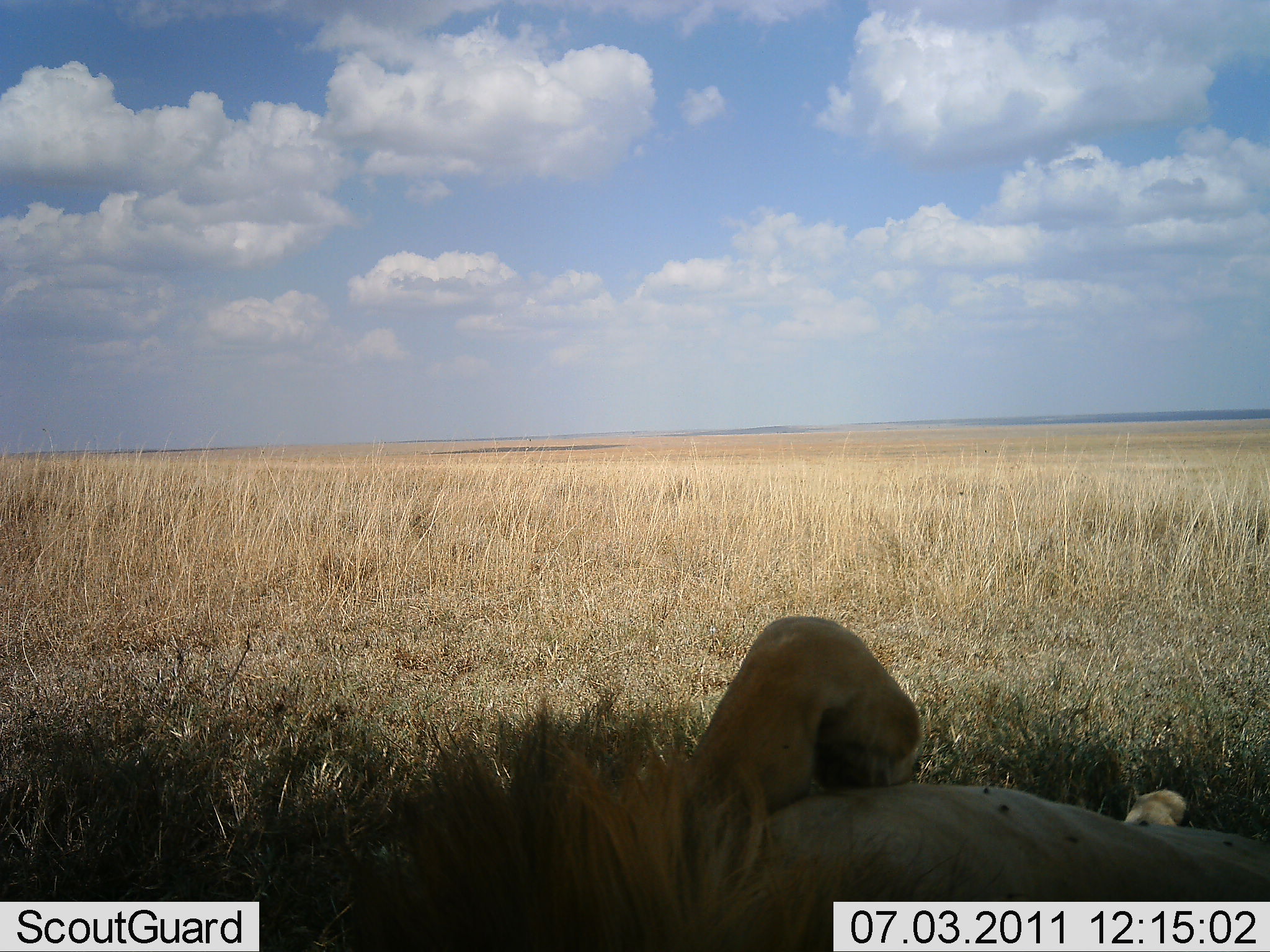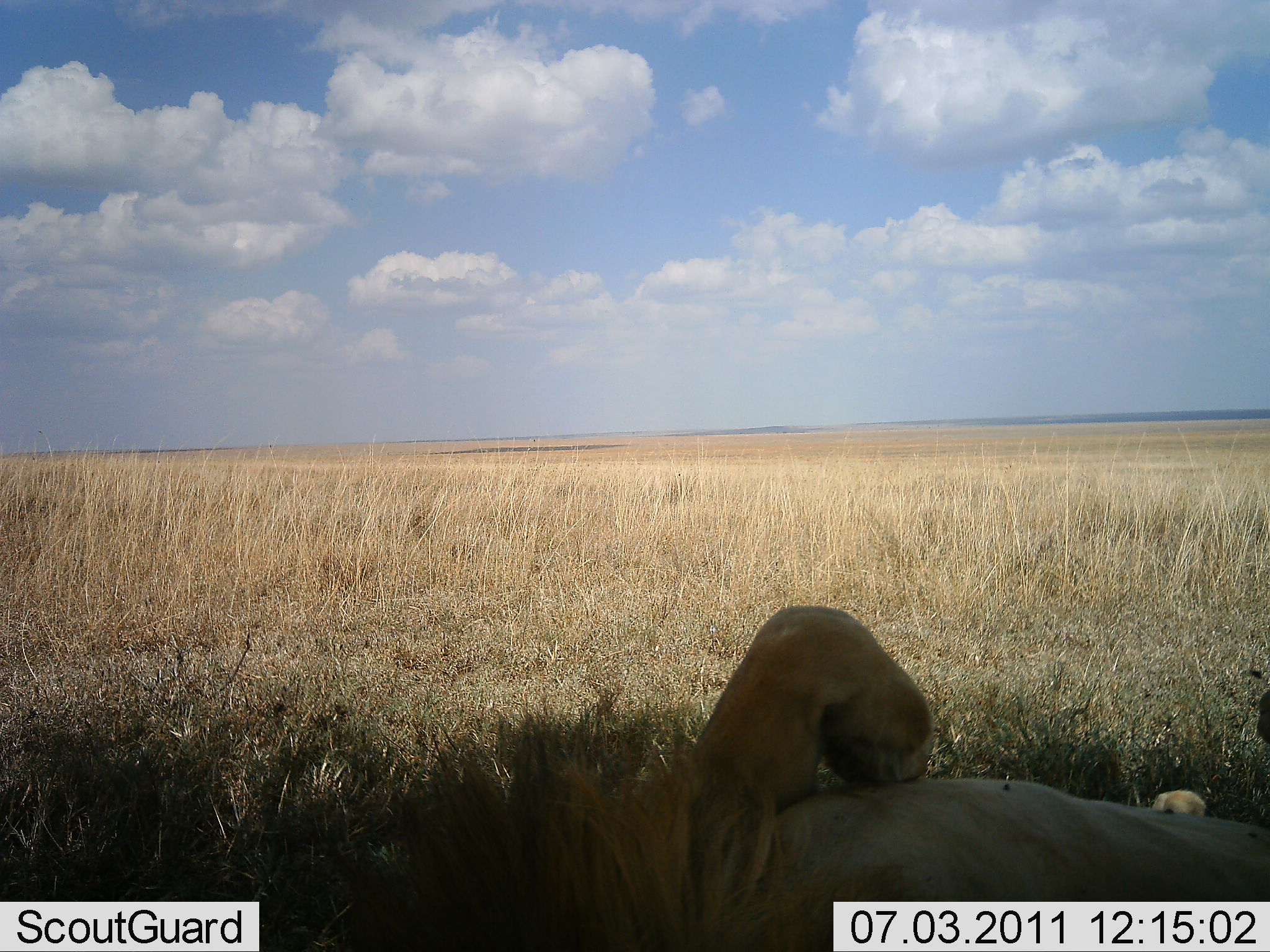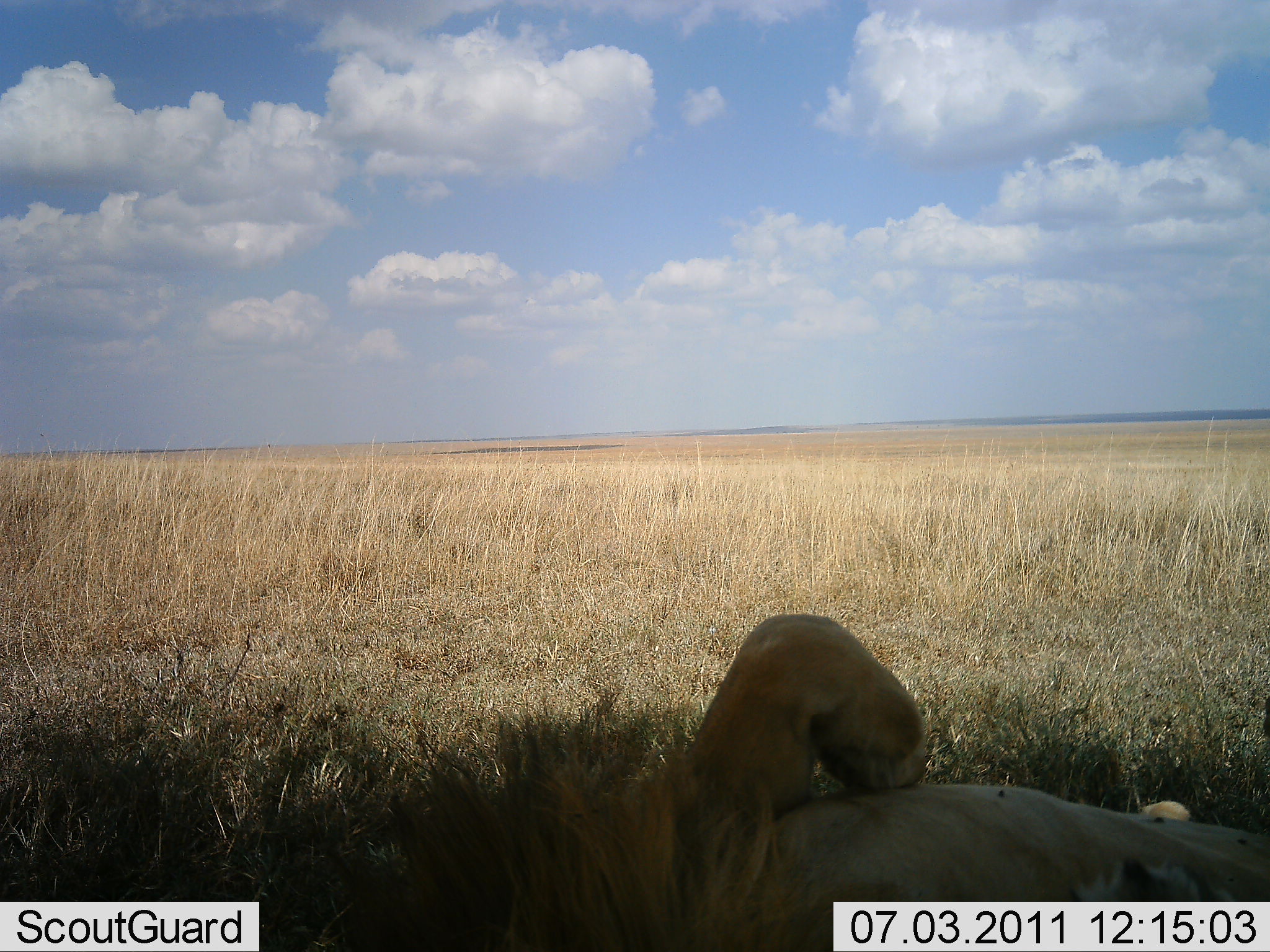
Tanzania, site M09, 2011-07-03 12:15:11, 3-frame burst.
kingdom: Animalia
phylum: Chordata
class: Mammalia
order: Carnivora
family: Felidae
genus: Panthera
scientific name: Panthera leo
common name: lion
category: lionmale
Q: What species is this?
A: Lionmale (lion) (Panthera leo).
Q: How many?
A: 1.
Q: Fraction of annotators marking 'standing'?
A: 0%.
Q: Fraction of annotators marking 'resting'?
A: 100%.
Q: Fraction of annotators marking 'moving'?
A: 8%.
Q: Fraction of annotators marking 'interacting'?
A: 0%.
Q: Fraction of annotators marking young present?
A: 0%.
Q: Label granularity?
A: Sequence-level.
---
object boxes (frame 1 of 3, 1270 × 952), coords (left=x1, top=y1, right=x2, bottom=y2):
animal: (left=314, top=617, right=1270, bottom=951)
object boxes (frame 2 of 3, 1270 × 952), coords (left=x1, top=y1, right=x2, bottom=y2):
animal: (left=314, top=606, right=1270, bottom=951)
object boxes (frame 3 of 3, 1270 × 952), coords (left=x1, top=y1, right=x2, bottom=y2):
animal: (left=363, top=612, right=1270, bottom=951)